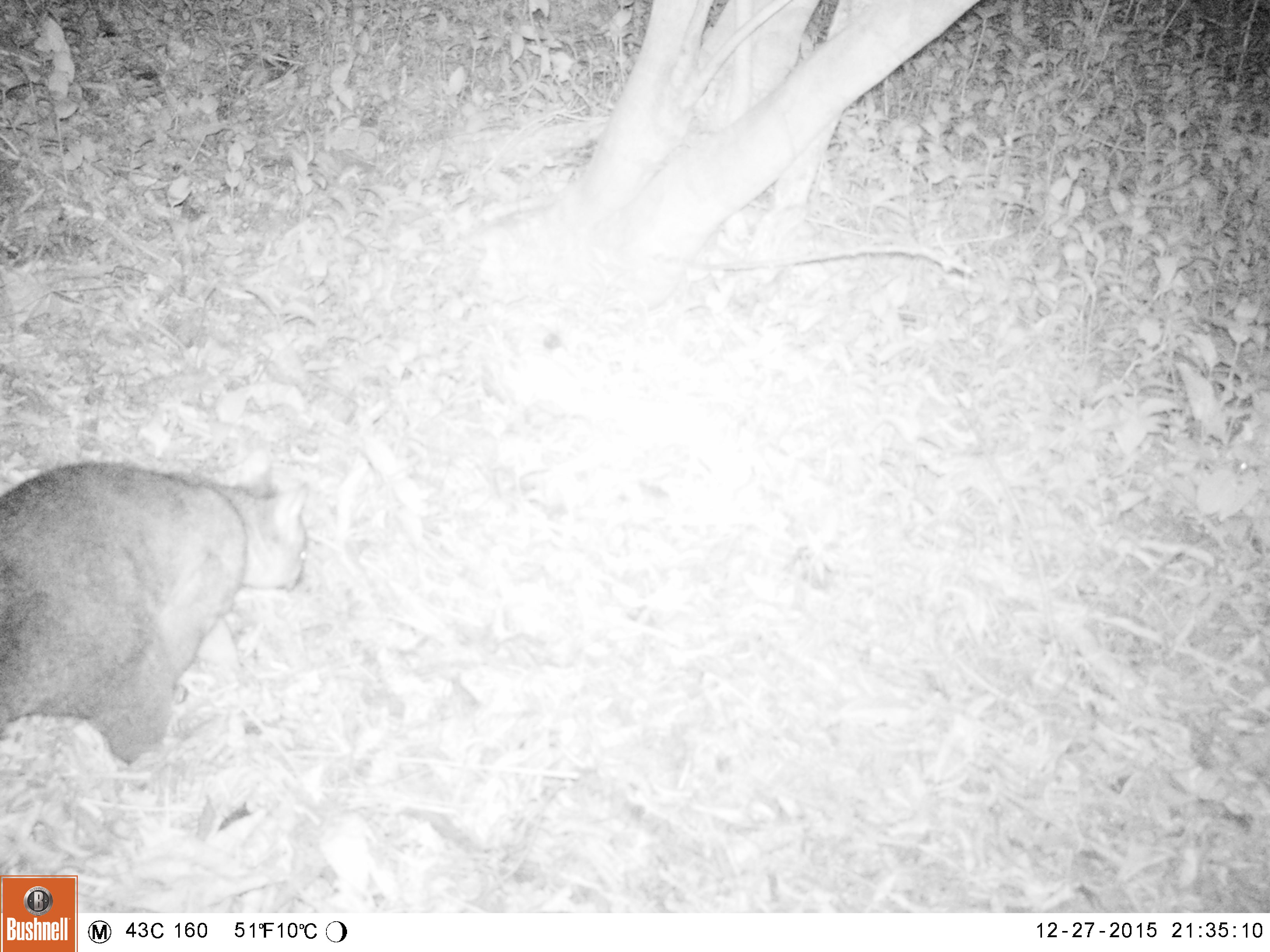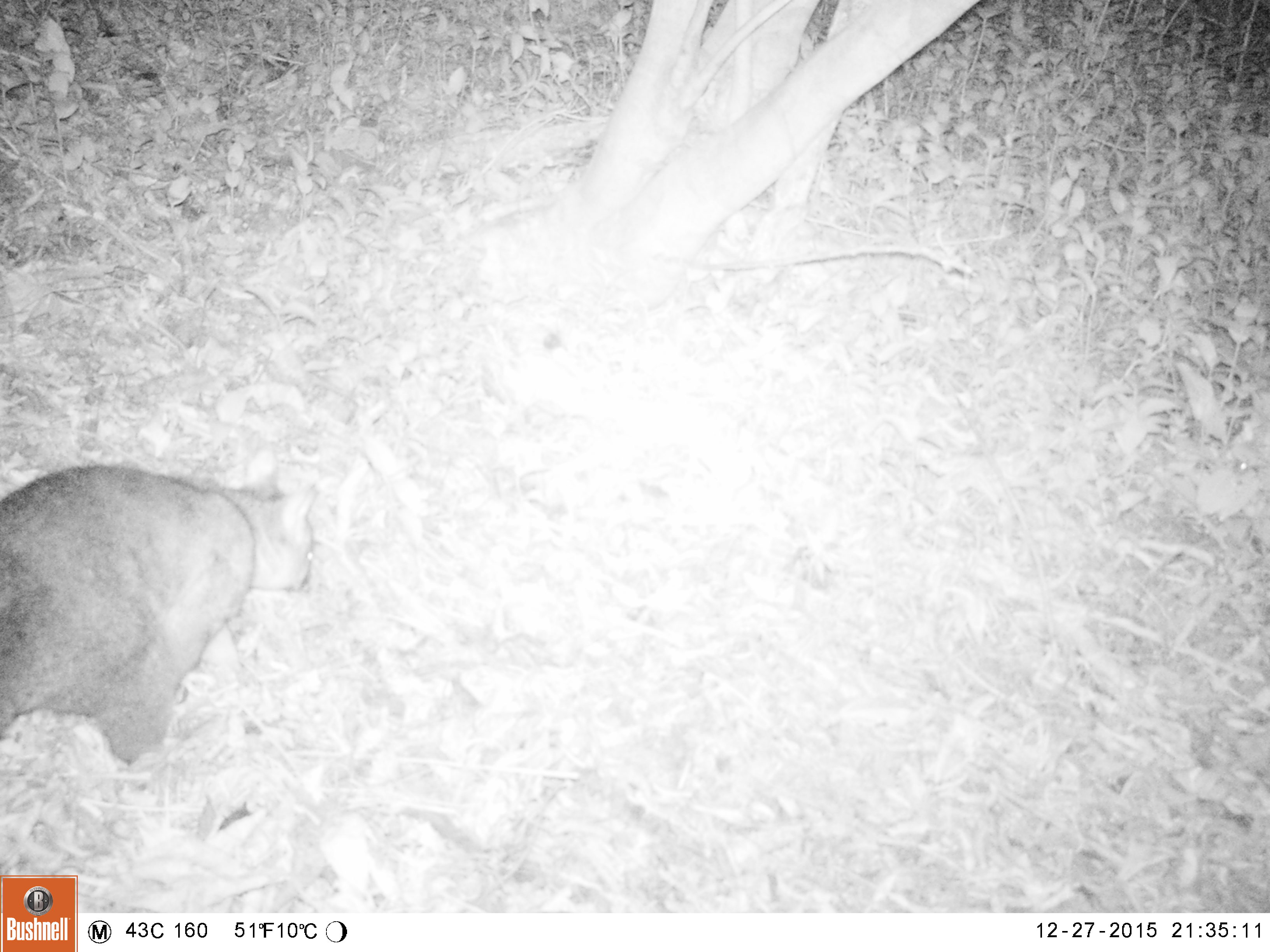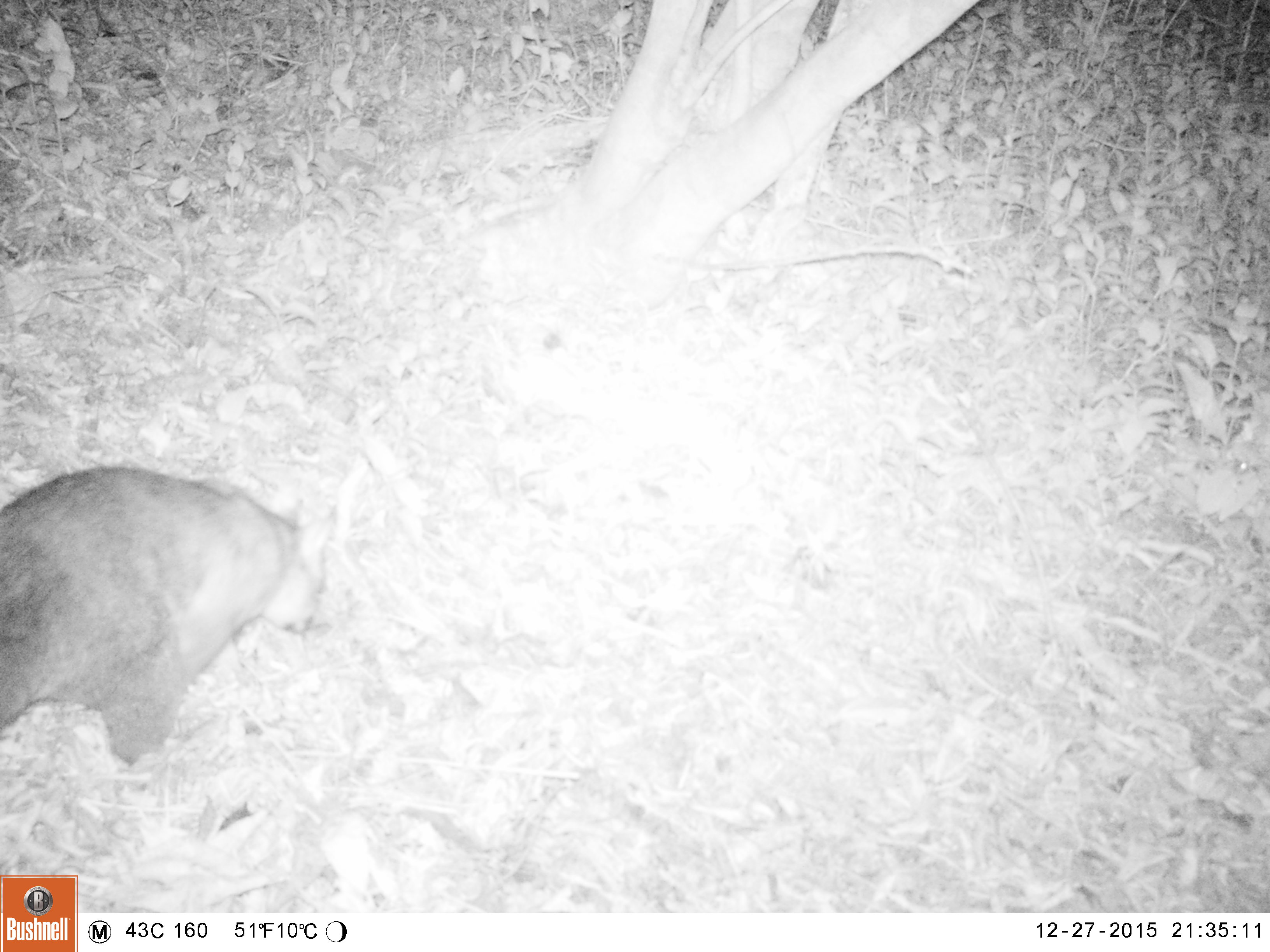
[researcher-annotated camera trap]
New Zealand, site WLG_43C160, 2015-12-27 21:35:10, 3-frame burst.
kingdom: Animalia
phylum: Chordata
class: Mammalia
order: Diprotodontia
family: Phalangeridae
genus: Trichosurus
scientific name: Trichosurus vulpecula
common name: common brushtail possum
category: possum